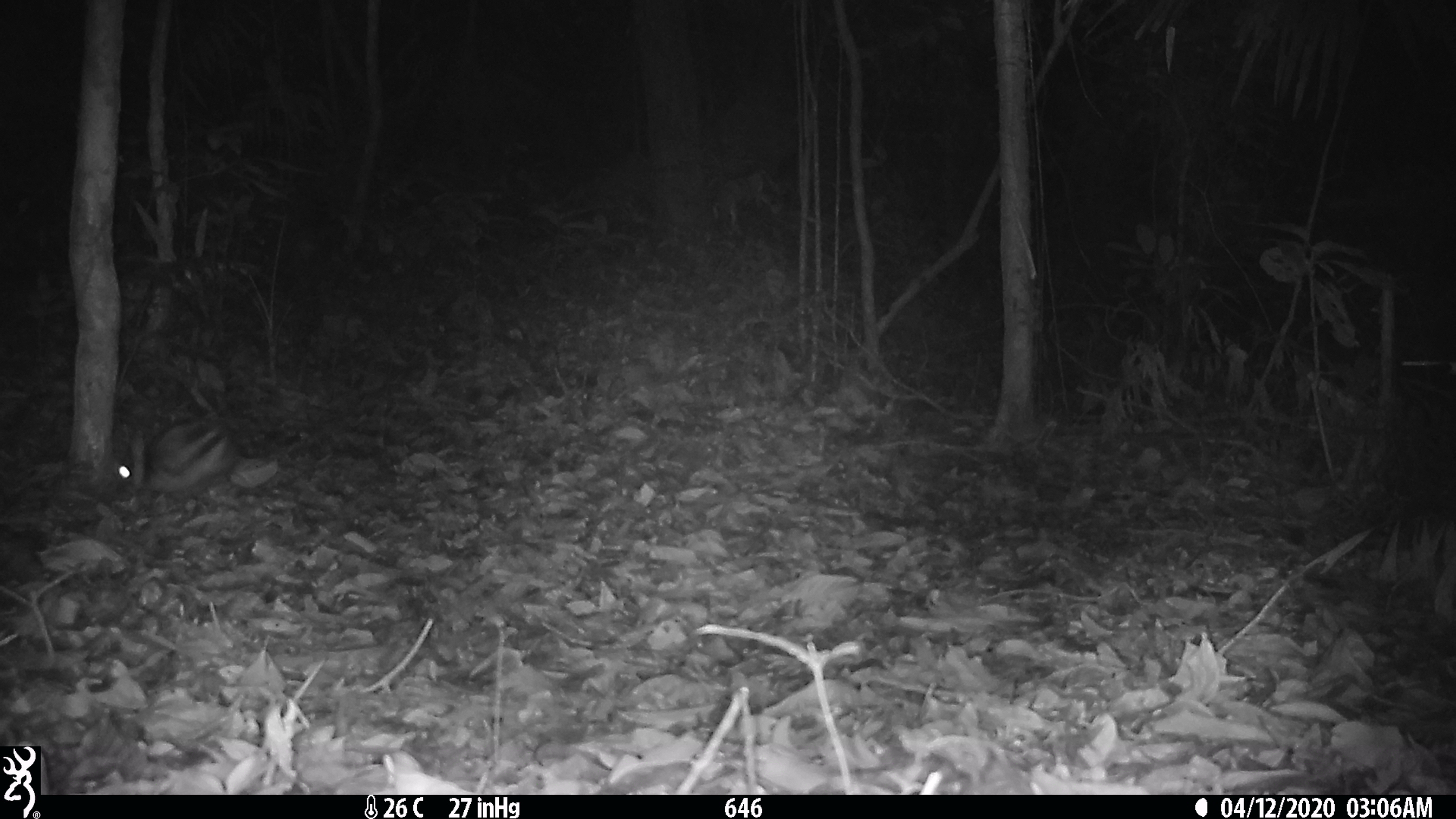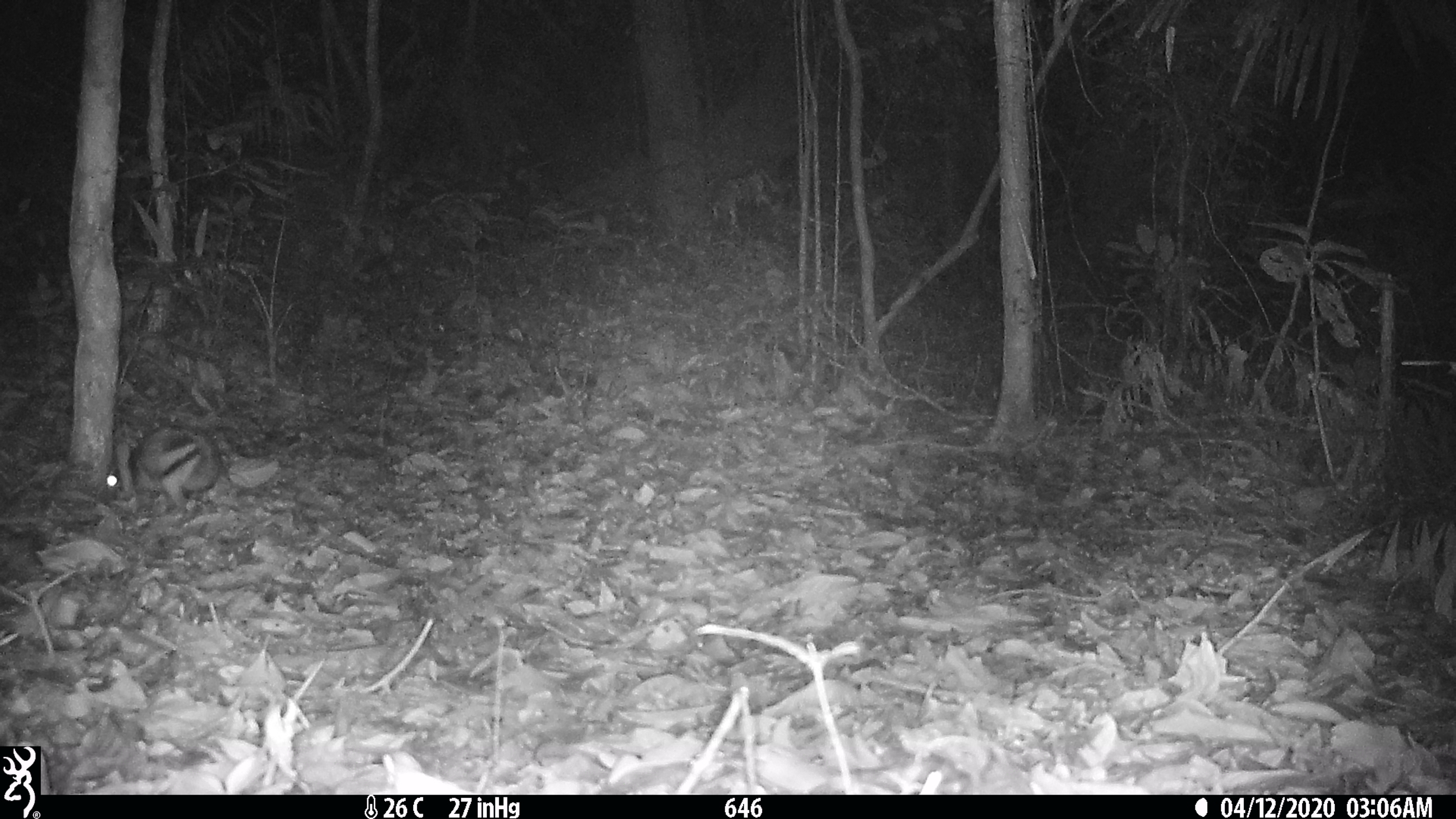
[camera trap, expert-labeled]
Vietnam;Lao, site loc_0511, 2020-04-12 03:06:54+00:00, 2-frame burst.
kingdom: Animalia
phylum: Chordata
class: Mammalia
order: Lagomorpha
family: Leporidae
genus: Nesolagus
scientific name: Nesolagus timminsi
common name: annamite striped rabbit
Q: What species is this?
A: Annamite striped rabbit (Nesolagus timminsi).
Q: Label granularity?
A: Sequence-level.